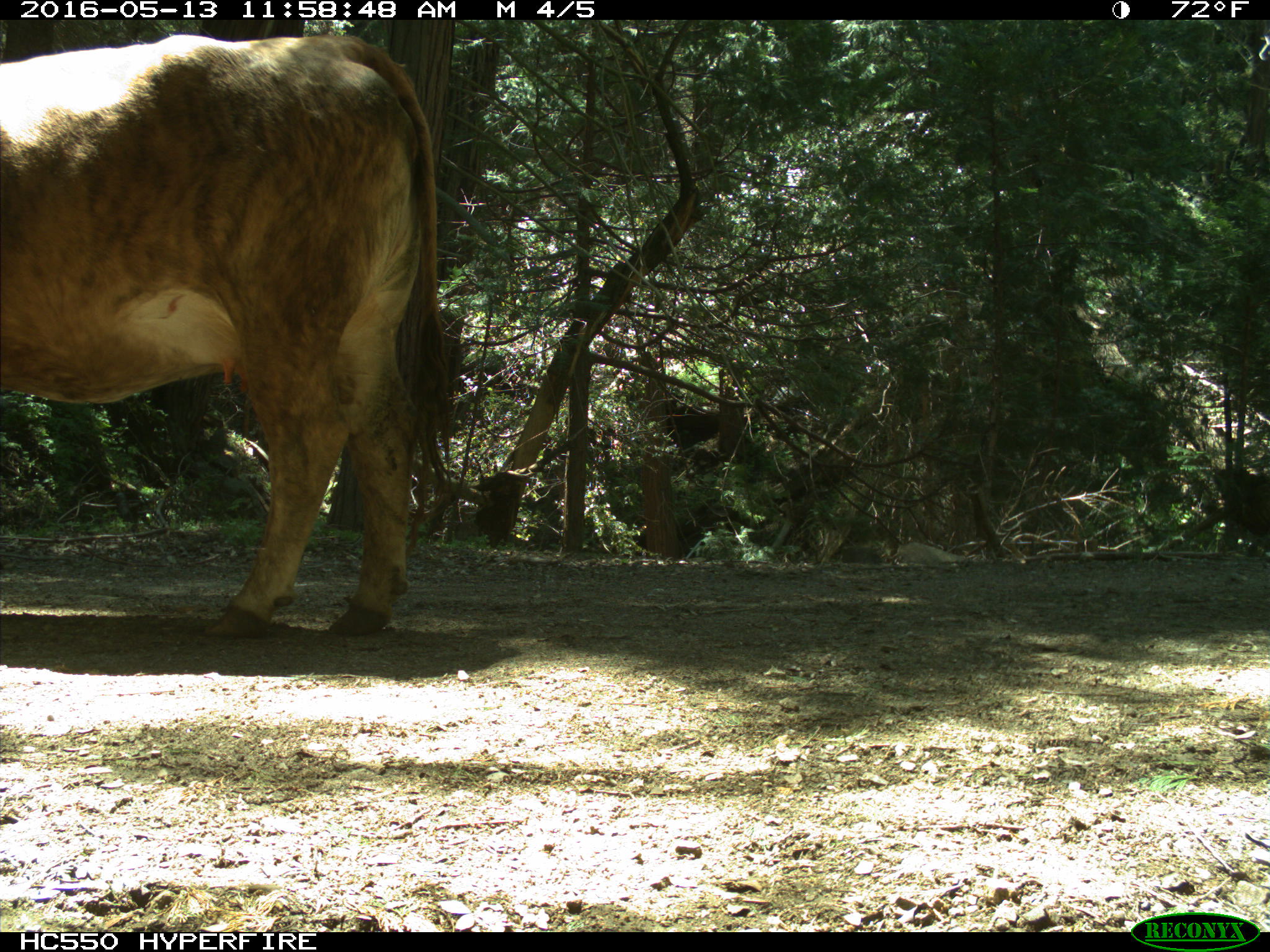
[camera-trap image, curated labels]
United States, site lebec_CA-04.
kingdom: Animalia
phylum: Chordata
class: Mammalia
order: Artiodactyla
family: Bovidae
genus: Bos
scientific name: Bos taurus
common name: domestic cow